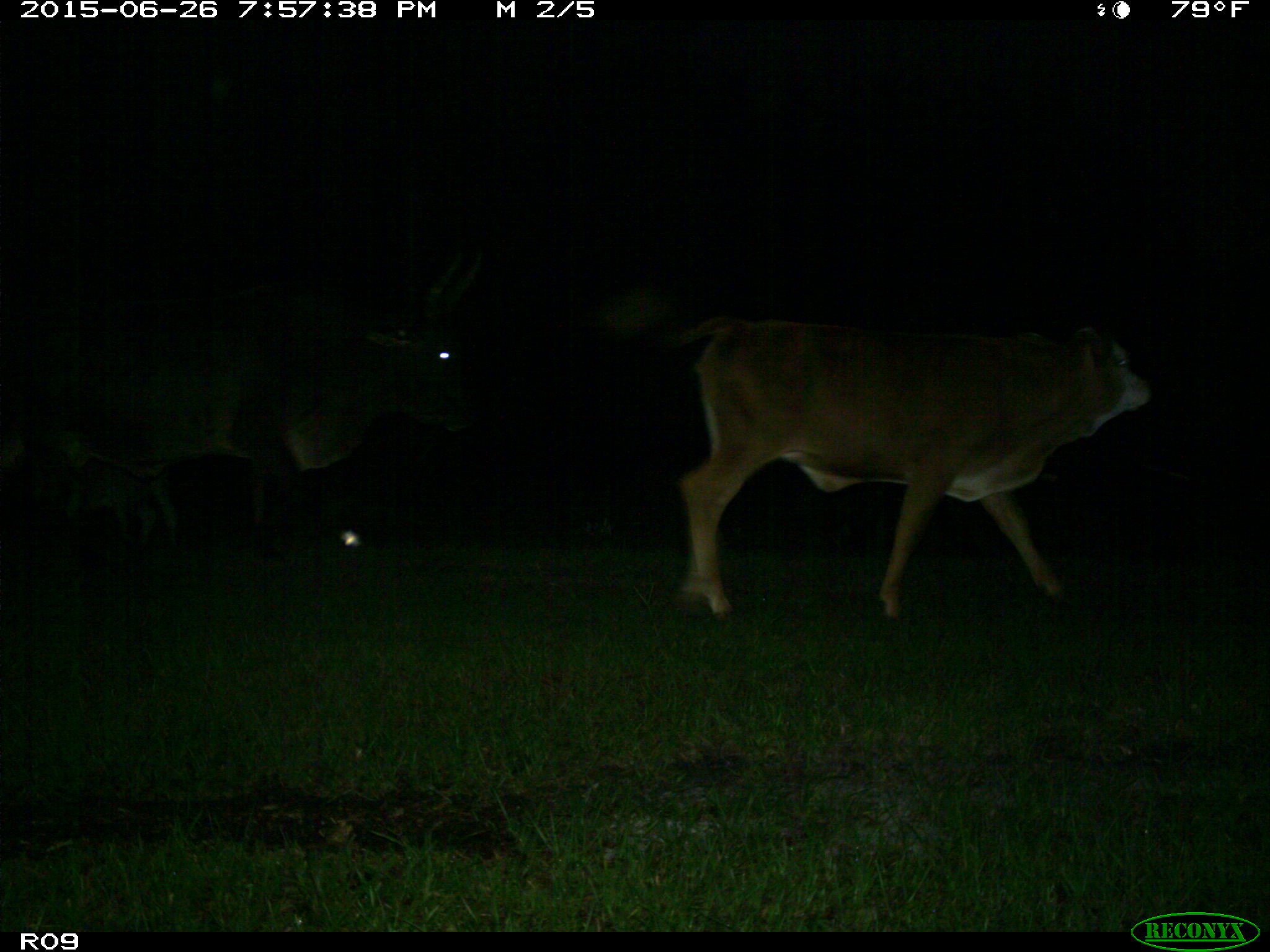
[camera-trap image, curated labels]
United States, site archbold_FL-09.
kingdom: Animalia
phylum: Chordata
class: Mammalia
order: Artiodactyla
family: Bovidae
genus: Bos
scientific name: Bos taurus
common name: domestic cow